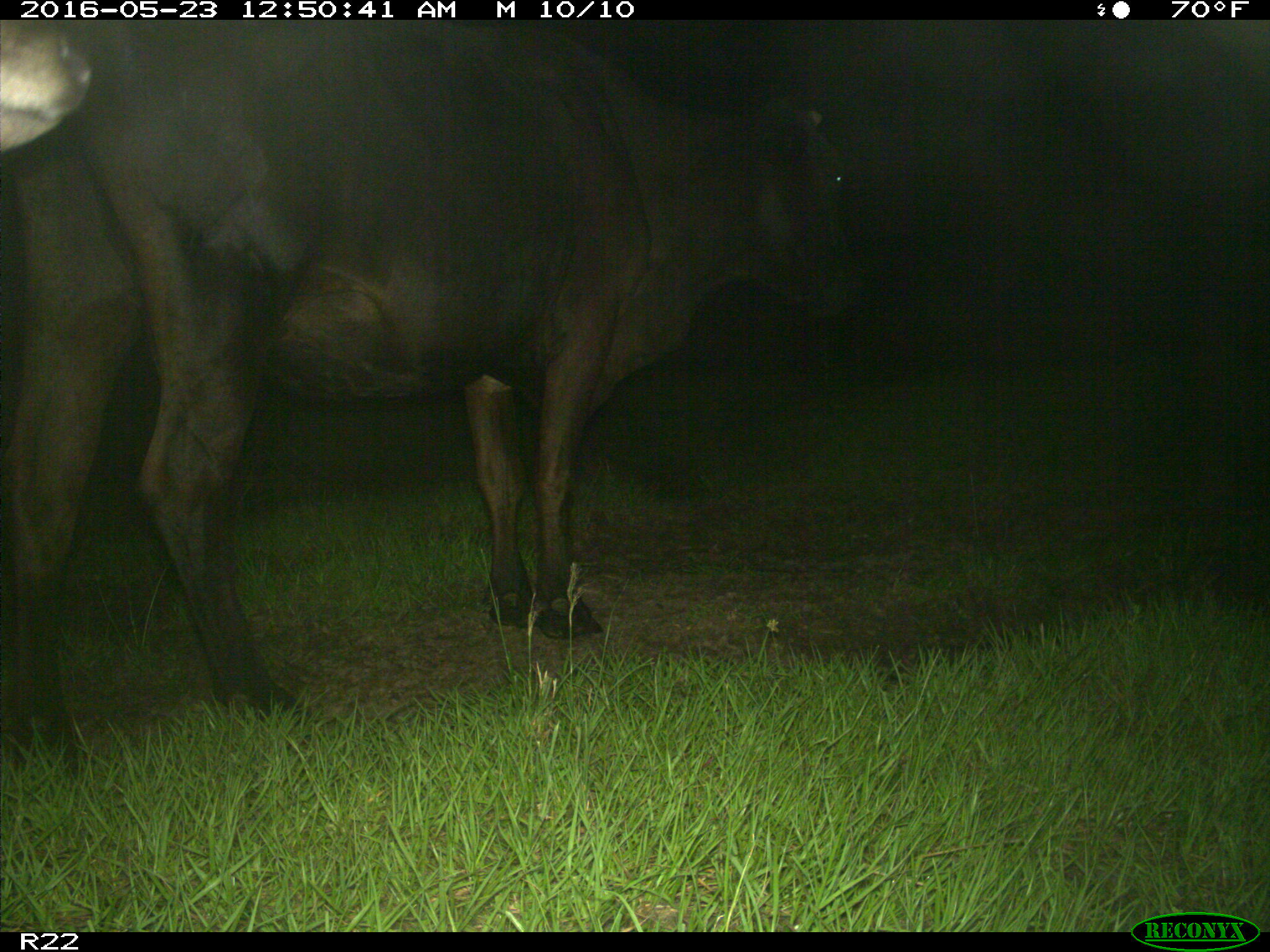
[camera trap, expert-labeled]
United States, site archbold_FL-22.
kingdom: Animalia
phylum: Chordata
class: Mammalia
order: Artiodactyla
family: Bovidae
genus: Bos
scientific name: Bos taurus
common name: domestic cow